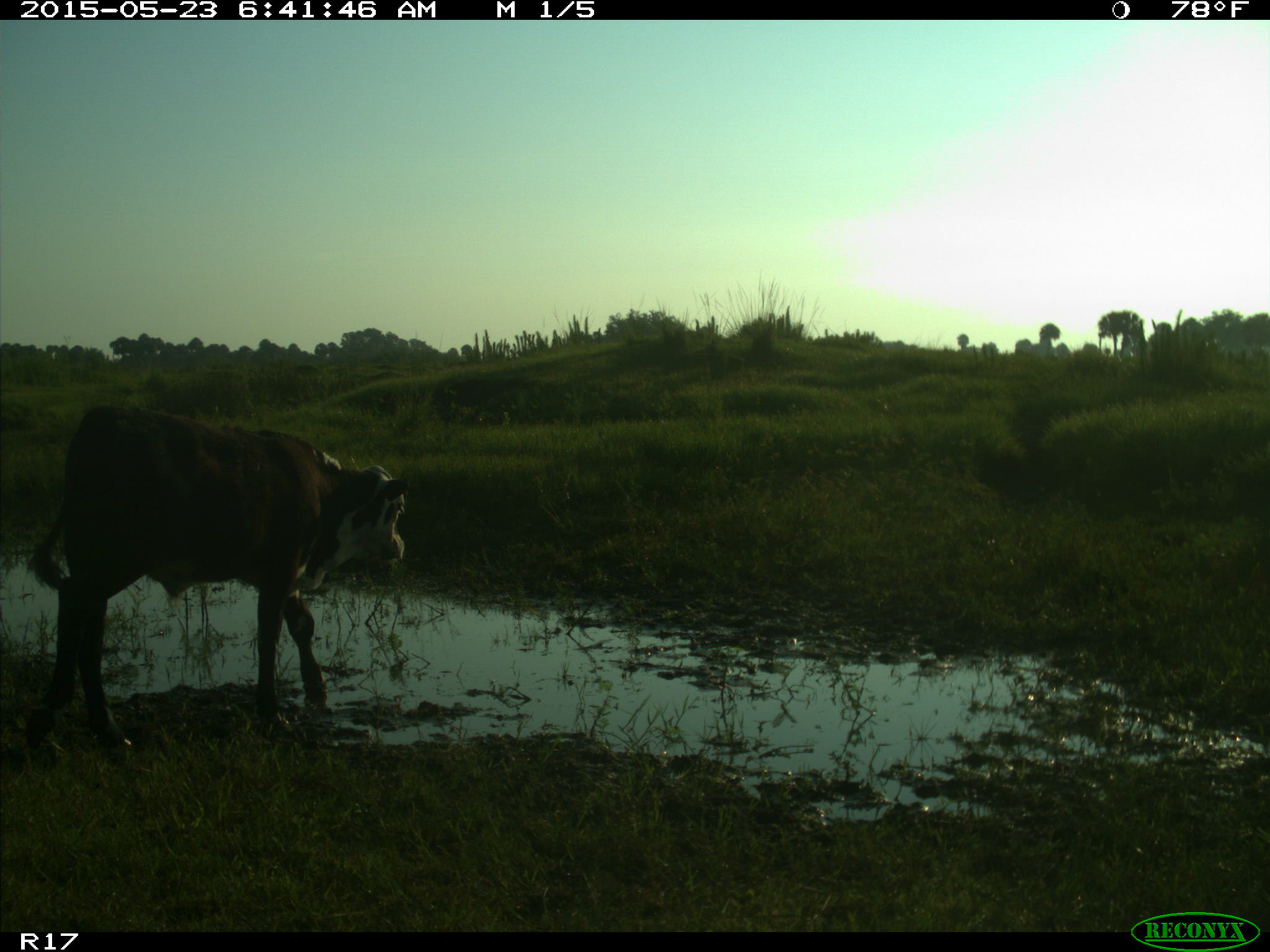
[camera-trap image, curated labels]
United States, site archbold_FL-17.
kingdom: Animalia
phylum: Chordata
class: Mammalia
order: Artiodactyla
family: Bovidae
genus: Bos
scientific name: Bos taurus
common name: domestic cow